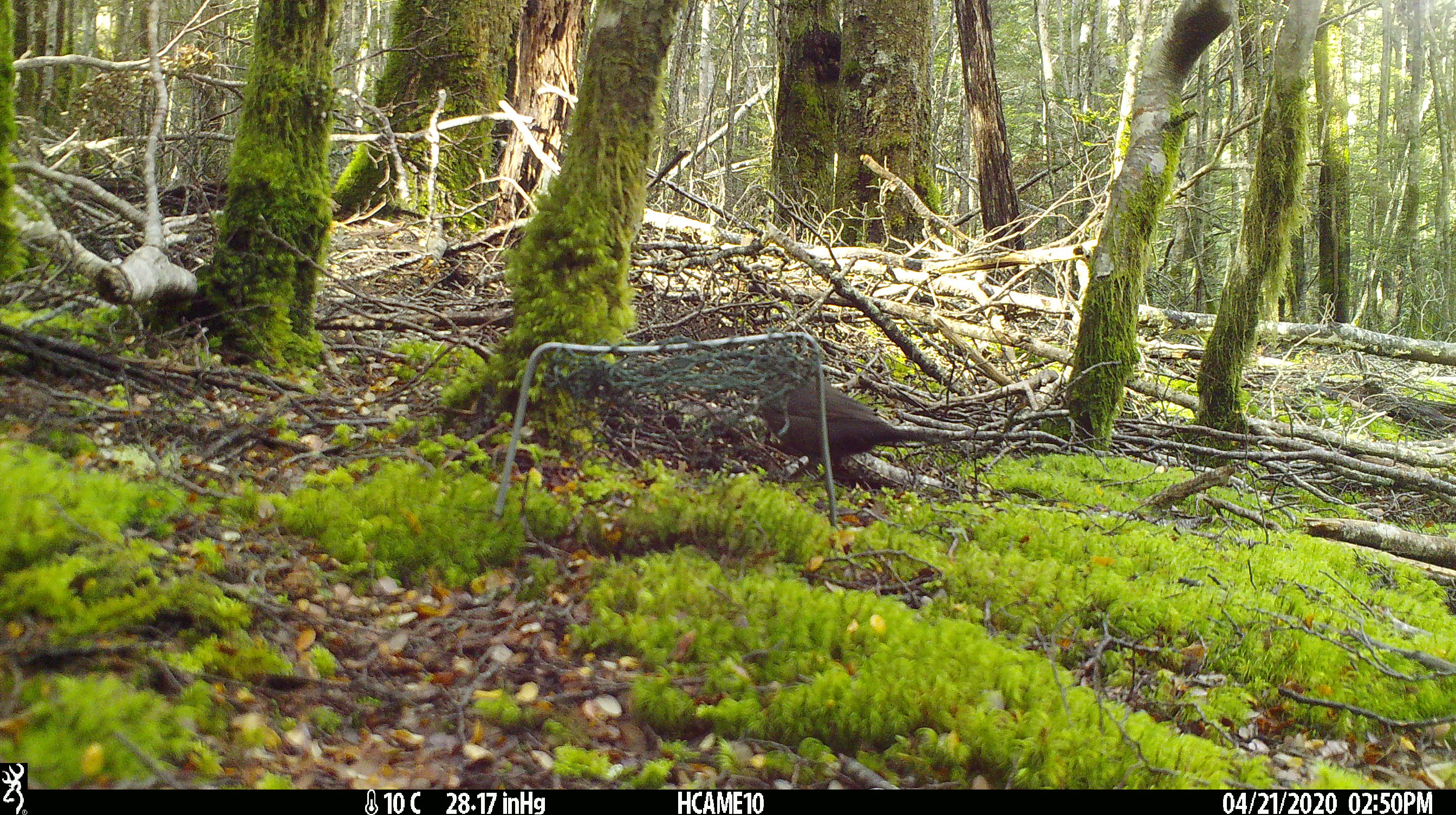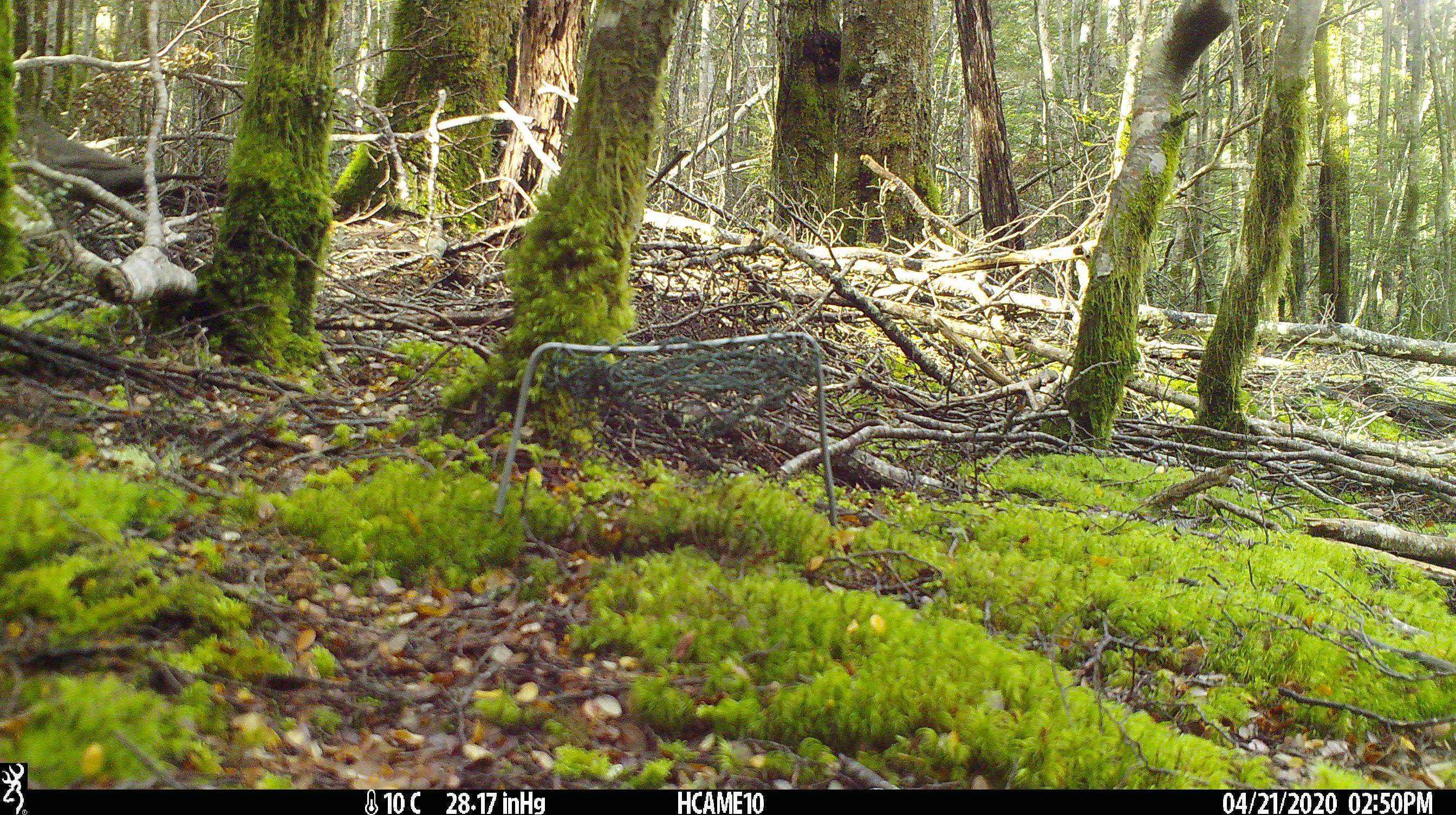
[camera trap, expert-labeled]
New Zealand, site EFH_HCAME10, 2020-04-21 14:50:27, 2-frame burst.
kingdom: Animalia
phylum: Chordata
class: Aves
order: Passeriformes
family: Turdidae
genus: Turdus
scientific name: Turdus merula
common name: eurasian blackbird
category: blackbird